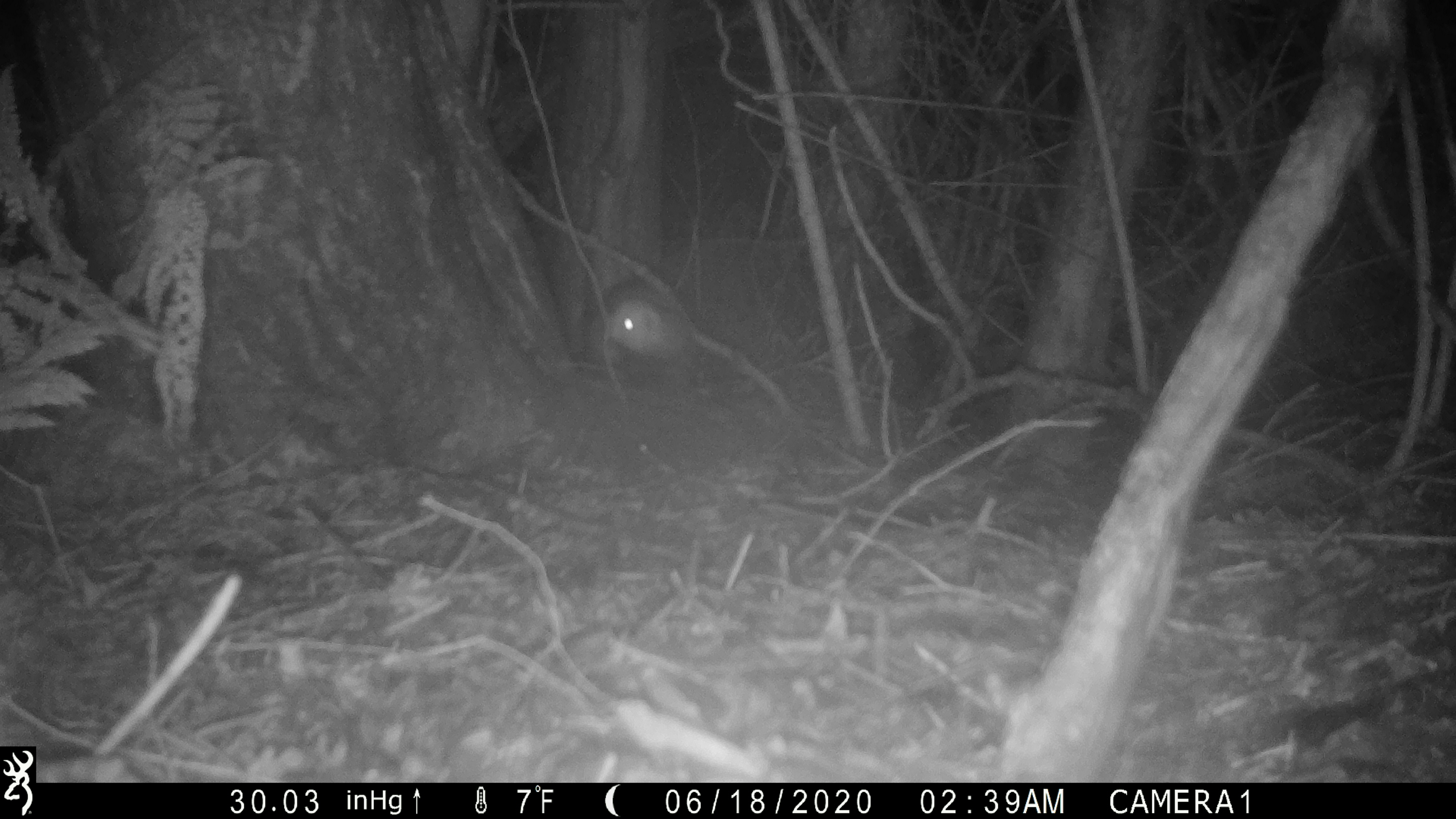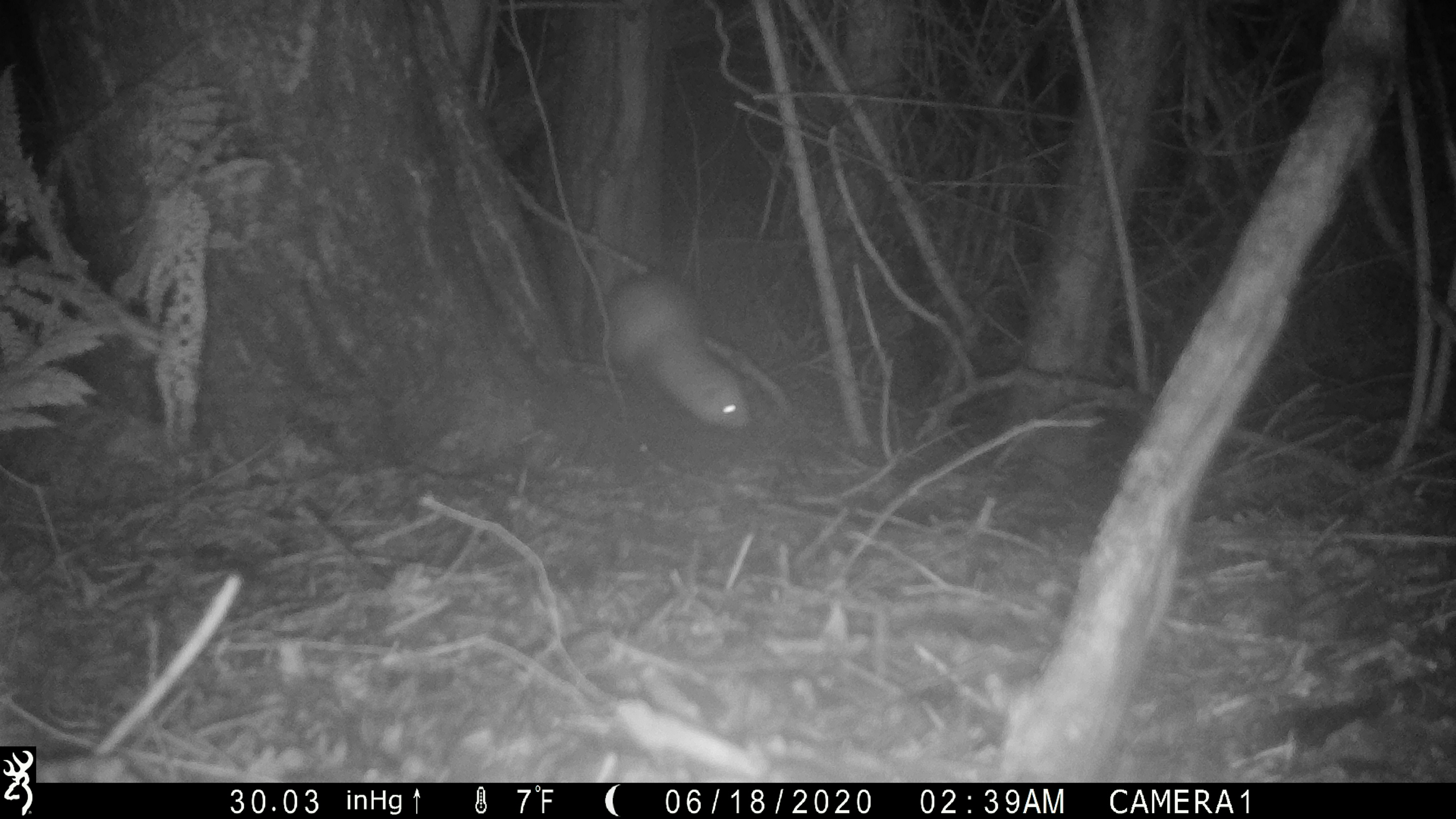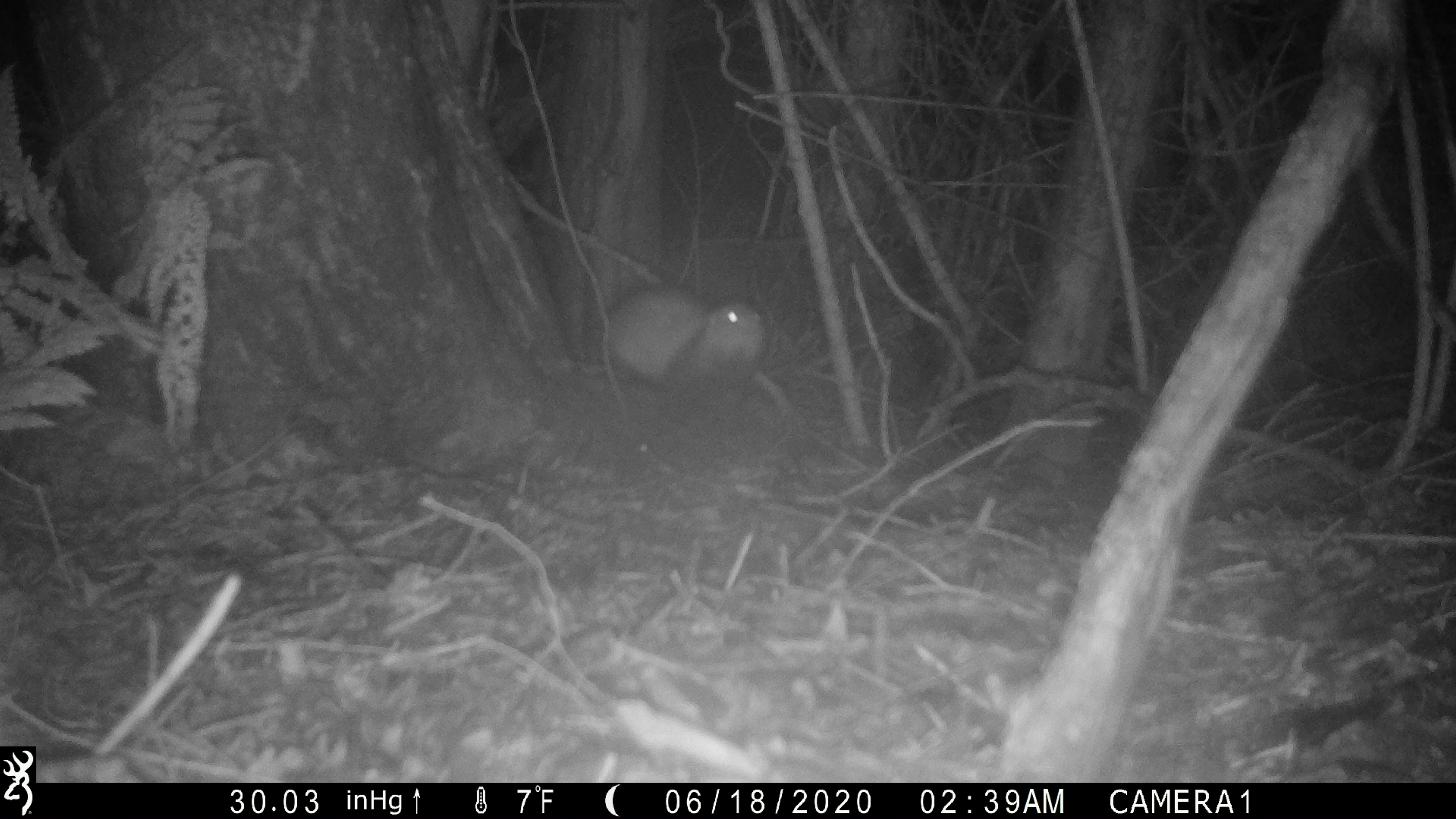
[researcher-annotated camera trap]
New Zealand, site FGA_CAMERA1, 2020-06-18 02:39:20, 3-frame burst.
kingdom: Animalia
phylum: Chordata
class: Mammalia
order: Carnivora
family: Mustelidae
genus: Mustela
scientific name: Mustela furo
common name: ferret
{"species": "ferret (Mustela furo)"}